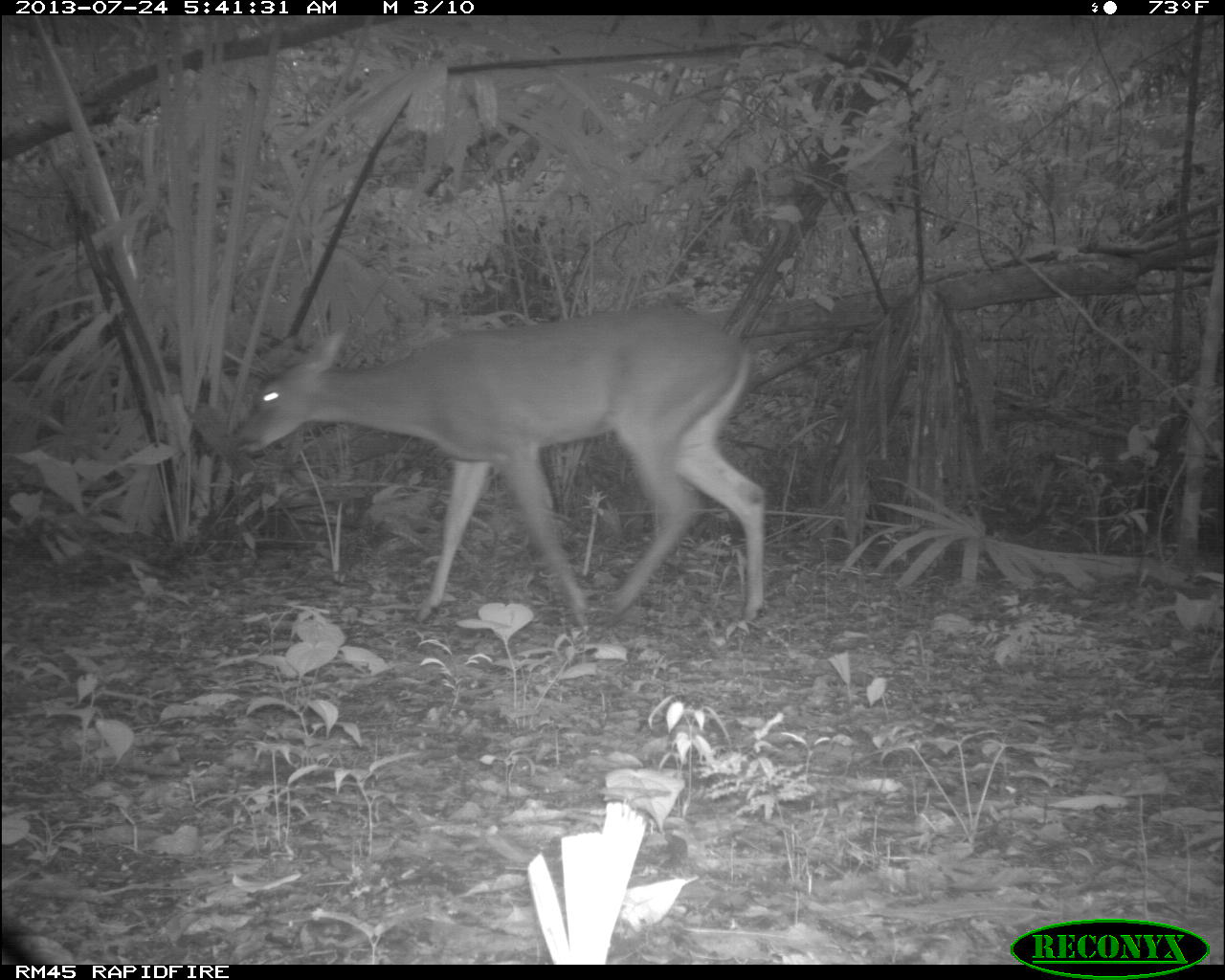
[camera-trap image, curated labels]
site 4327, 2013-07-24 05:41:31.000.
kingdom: Animalia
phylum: Chordata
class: Mammalia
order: Artiodactyla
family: Cervidae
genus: Odocoileus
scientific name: Odocoileus virginianus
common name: white-tailed deer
Odocoileus virginianus (white-tailed deer), count 1, sex female.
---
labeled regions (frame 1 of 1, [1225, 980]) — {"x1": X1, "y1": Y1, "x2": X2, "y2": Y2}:
odocoileus virginianus: {"x1": 231, "y1": 289, "x2": 769, "y2": 632}